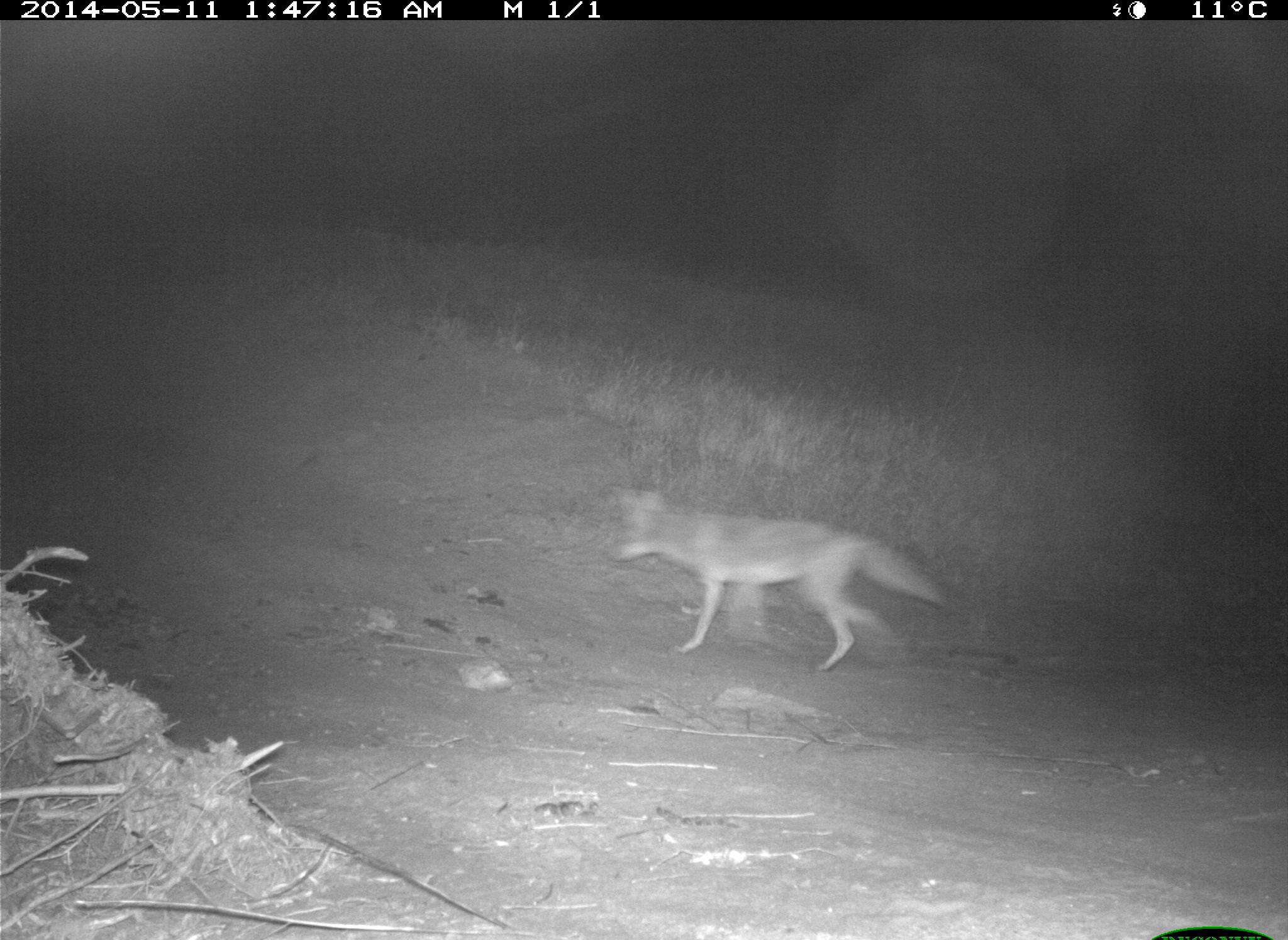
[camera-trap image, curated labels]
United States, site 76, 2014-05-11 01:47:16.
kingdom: Animalia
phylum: Chordata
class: Mammalia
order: Carnivora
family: Canidae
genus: Canis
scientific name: Canis latrans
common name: coyote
Coyote (Canis latrans).